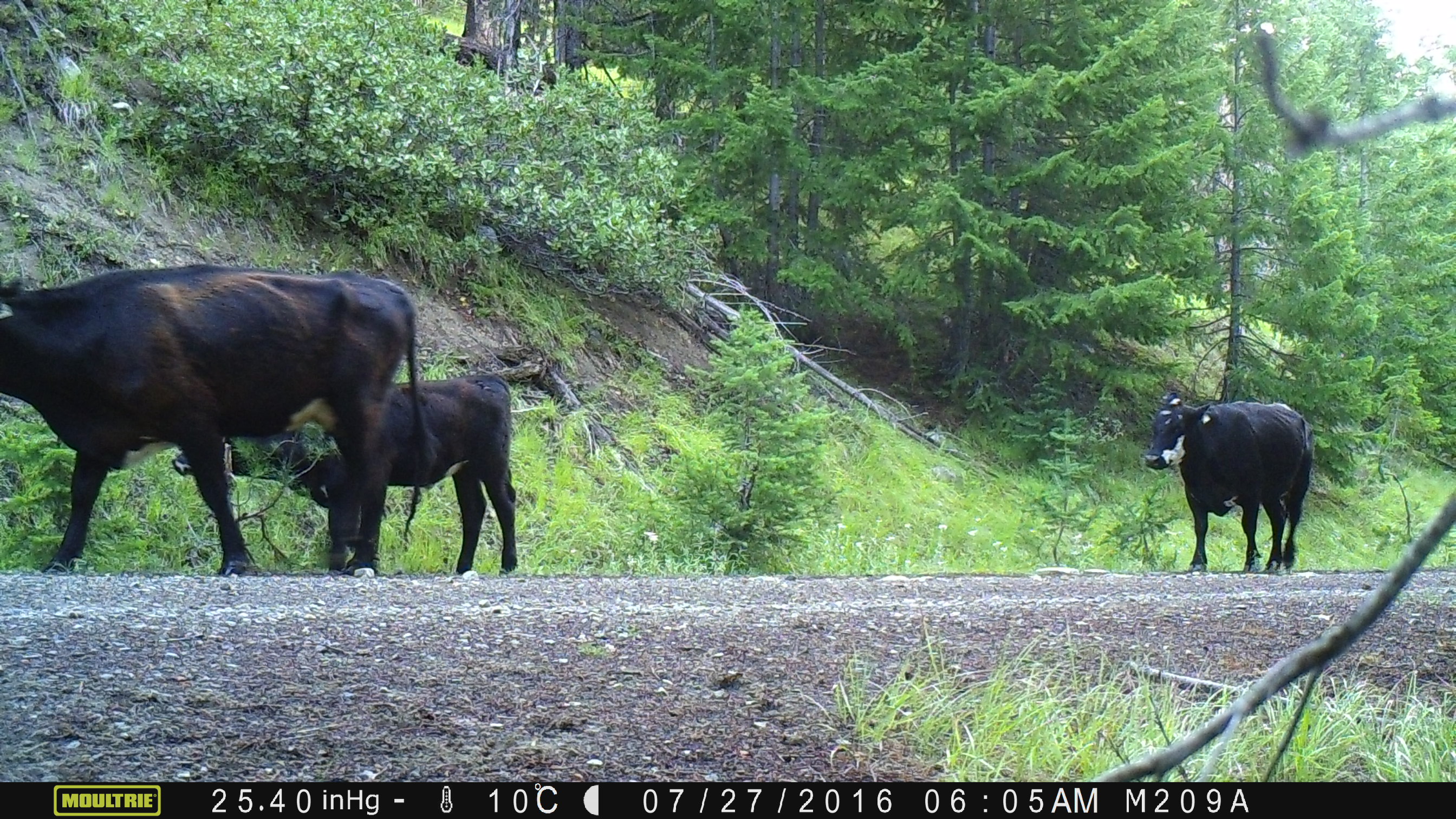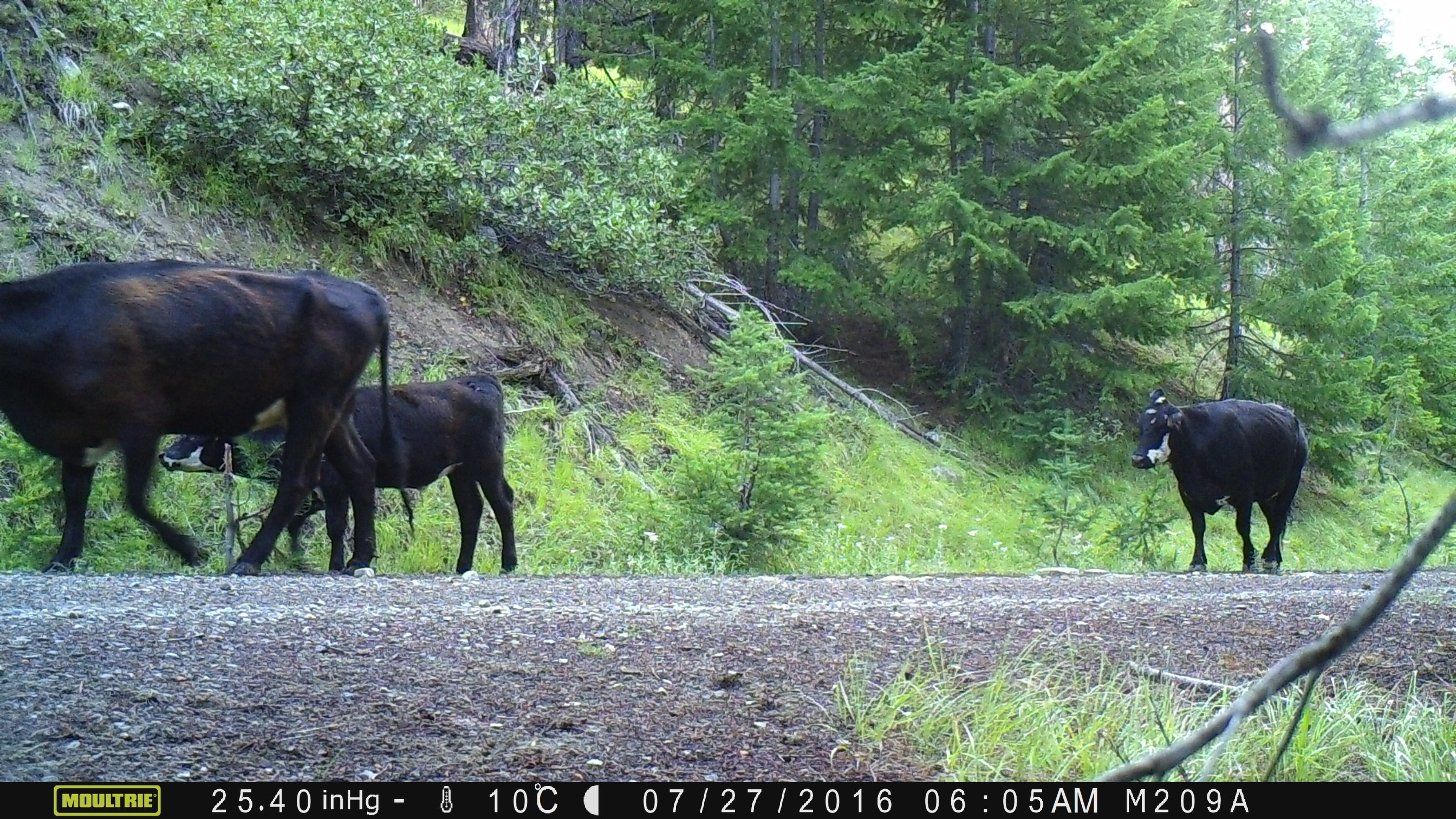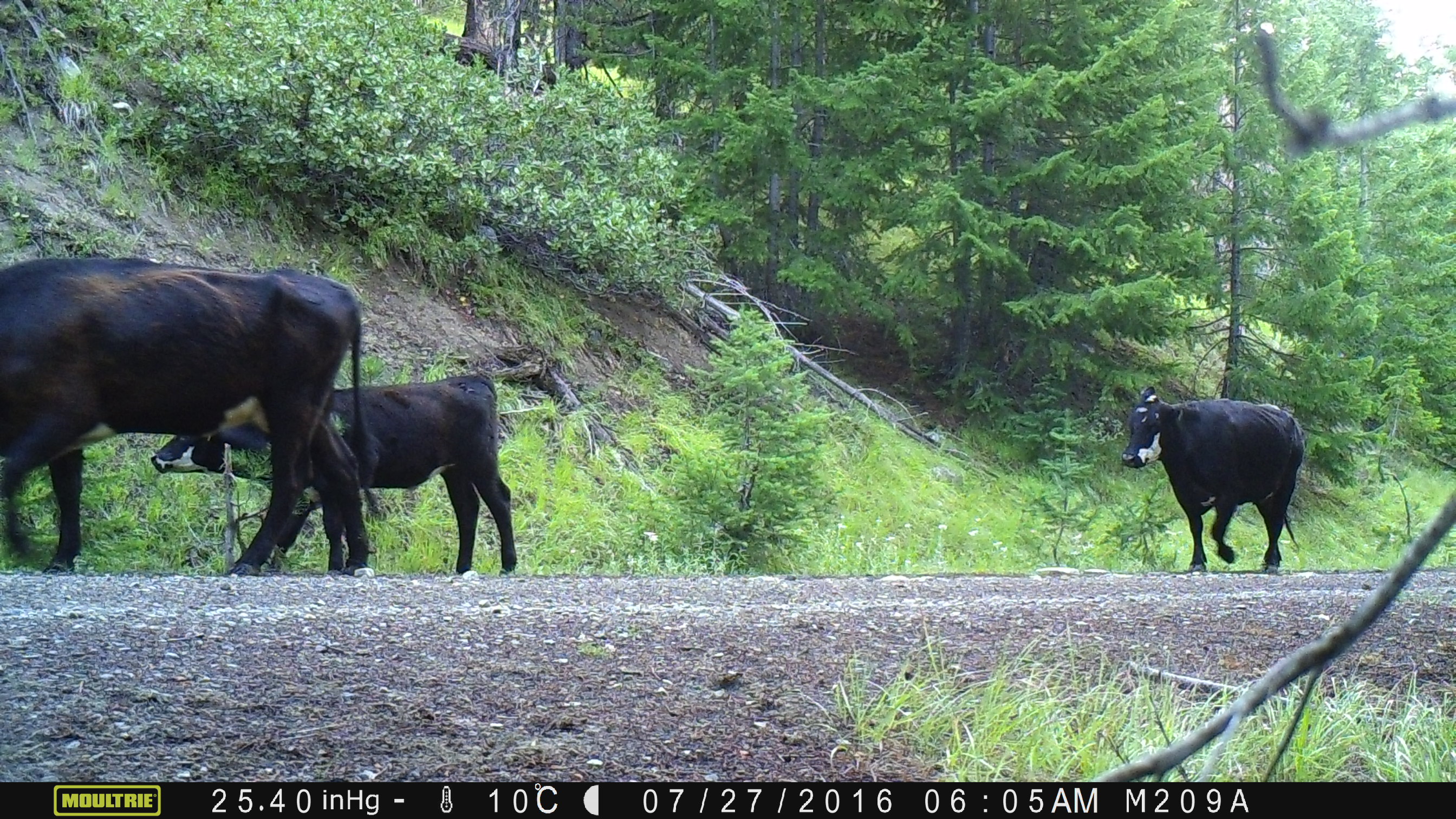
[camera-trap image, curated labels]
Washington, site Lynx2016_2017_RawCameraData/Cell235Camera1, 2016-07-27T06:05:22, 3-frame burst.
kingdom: Animalia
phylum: Chordata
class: Mammalia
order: Artiodactyla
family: Bovidae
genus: Bos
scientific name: Bos taurus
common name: domestic cattle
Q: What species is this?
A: Domestic cattle (Bos taurus).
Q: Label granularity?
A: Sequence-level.